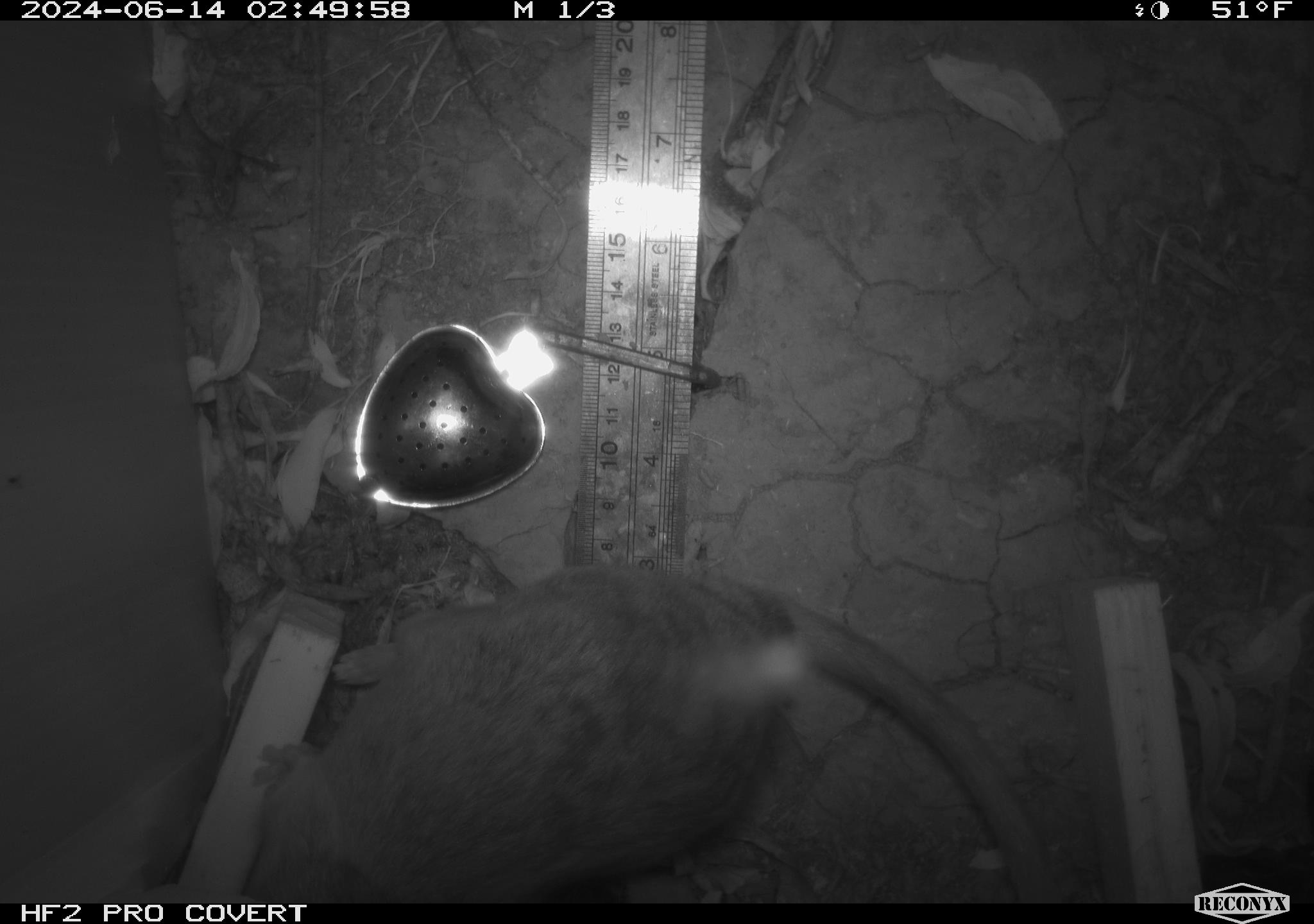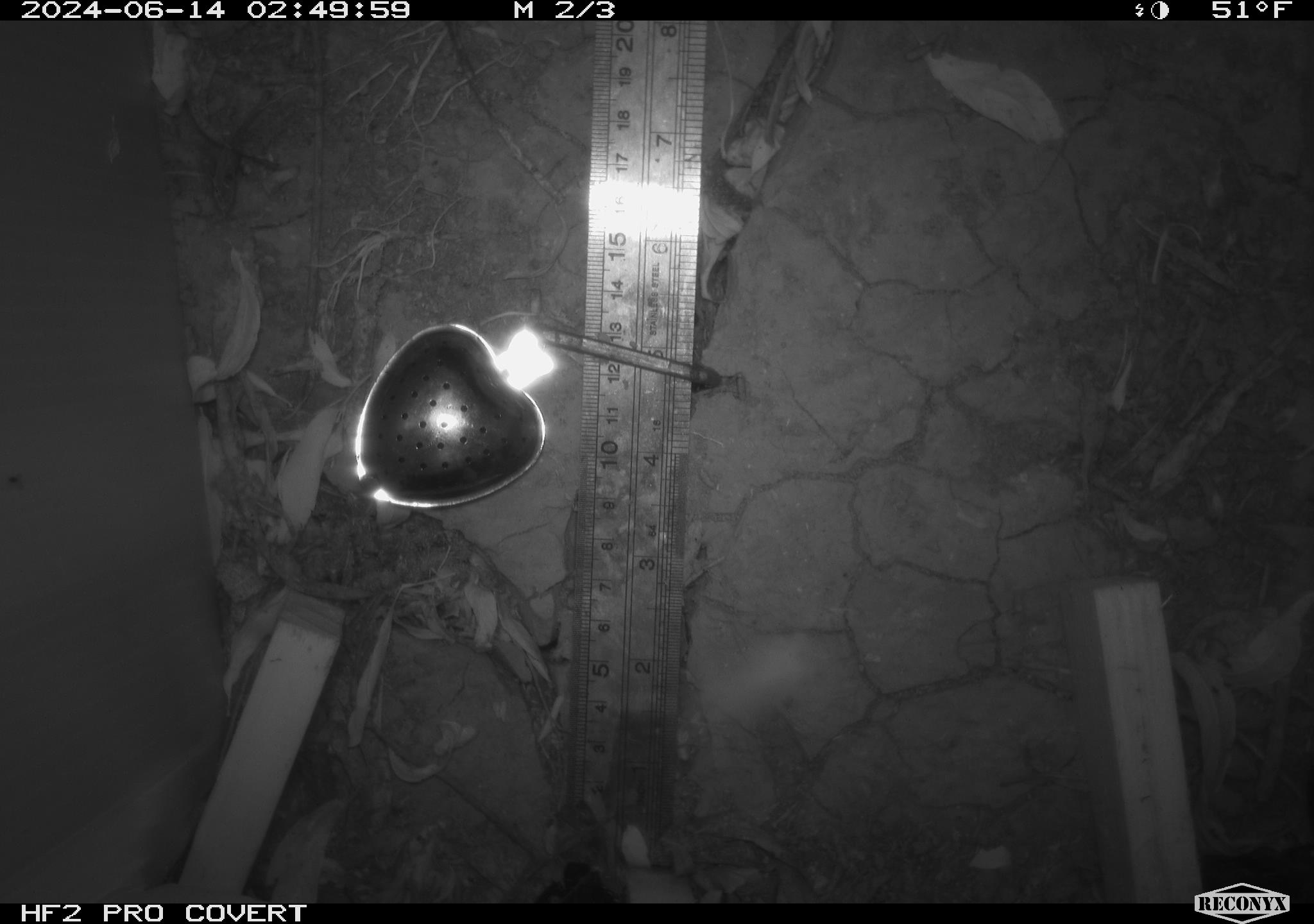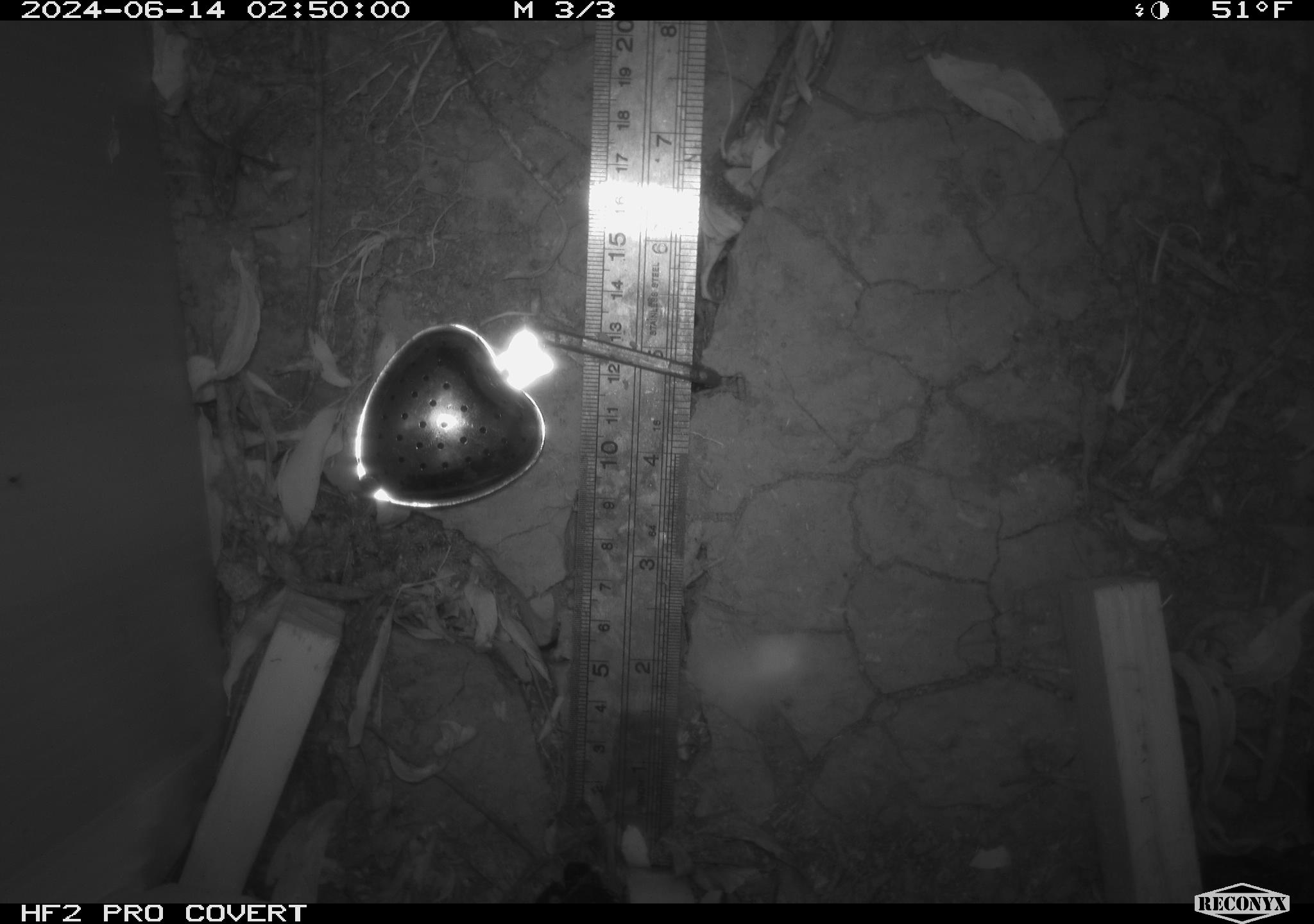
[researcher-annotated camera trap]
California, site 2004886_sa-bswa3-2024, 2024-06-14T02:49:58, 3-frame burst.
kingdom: Animalia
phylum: Chordata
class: Mammalia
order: Rodentia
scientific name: Rodentia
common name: woodrat or rat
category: woodrat or rat species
Woodrat or rat species (woodrat or rat) (Rodentia).